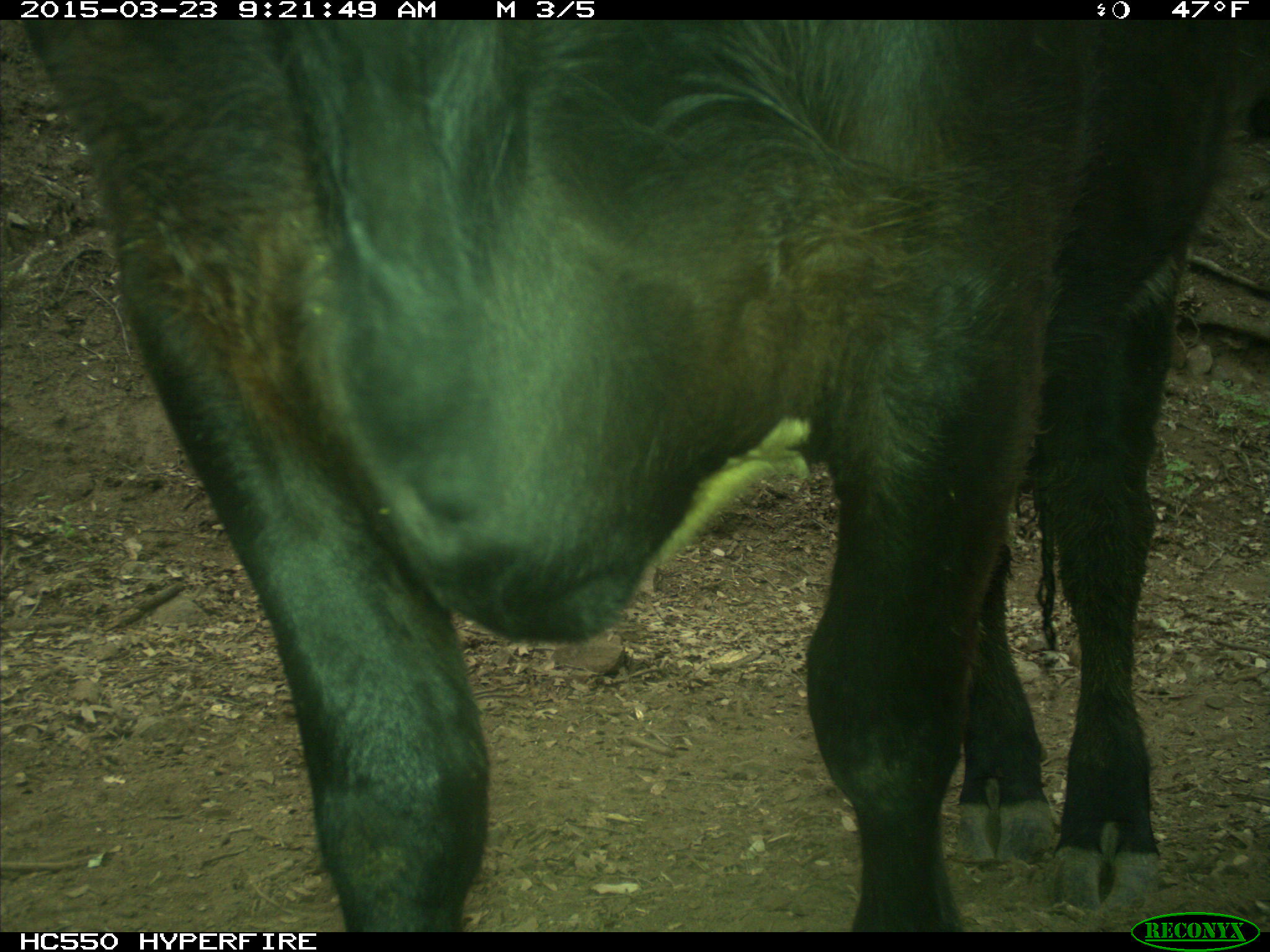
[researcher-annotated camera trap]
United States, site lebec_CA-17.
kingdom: Animalia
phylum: Chordata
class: Mammalia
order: Artiodactyla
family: Bovidae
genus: Bos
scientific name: Bos taurus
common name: domestic cow